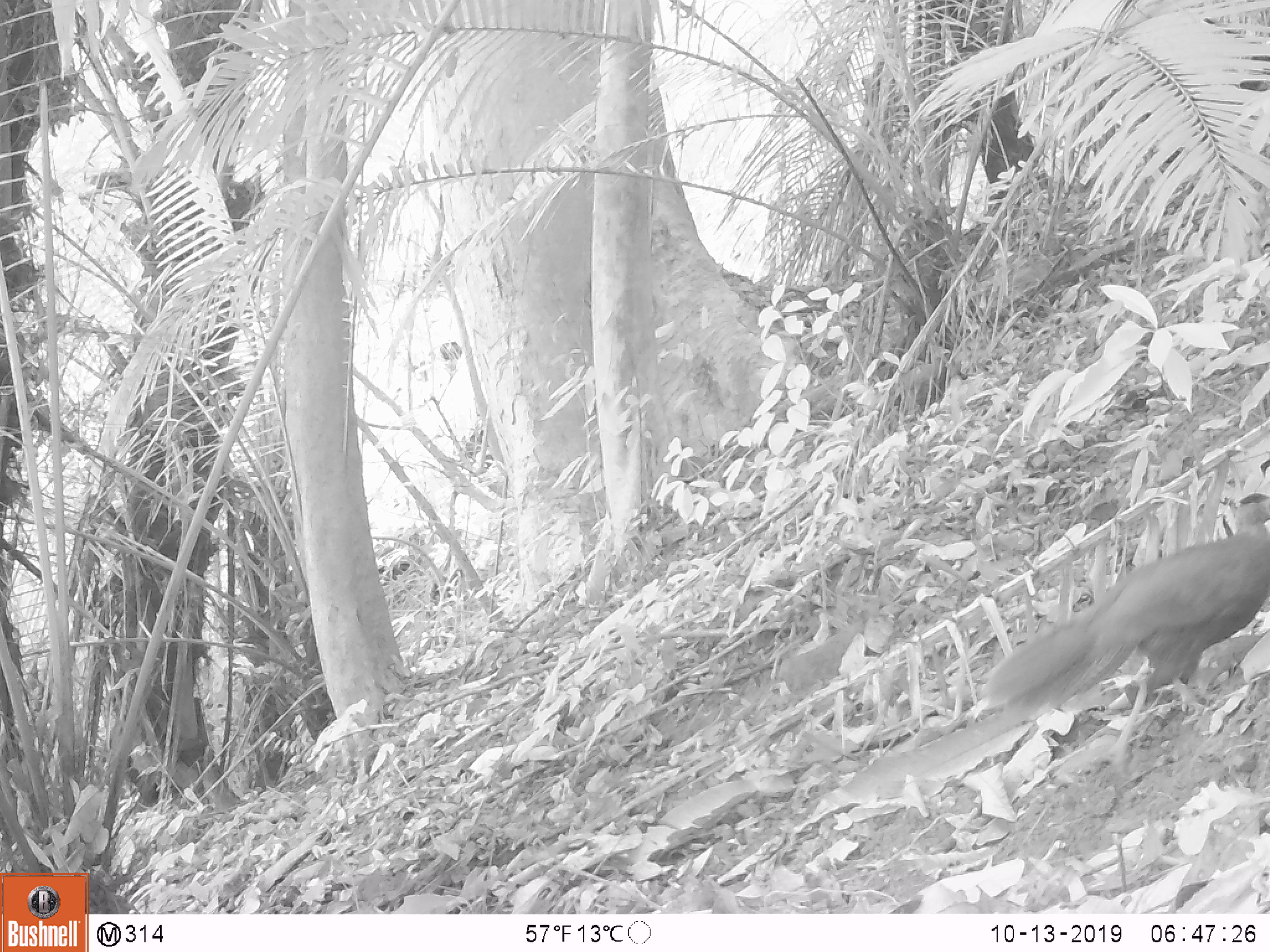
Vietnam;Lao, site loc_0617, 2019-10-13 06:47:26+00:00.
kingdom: Animalia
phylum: Chordata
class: Aves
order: Galliformes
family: Phasianidae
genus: Lophura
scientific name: Lophura nycthemera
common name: silver pheasant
Silver pheasant (Lophura nycthemera). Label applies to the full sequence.